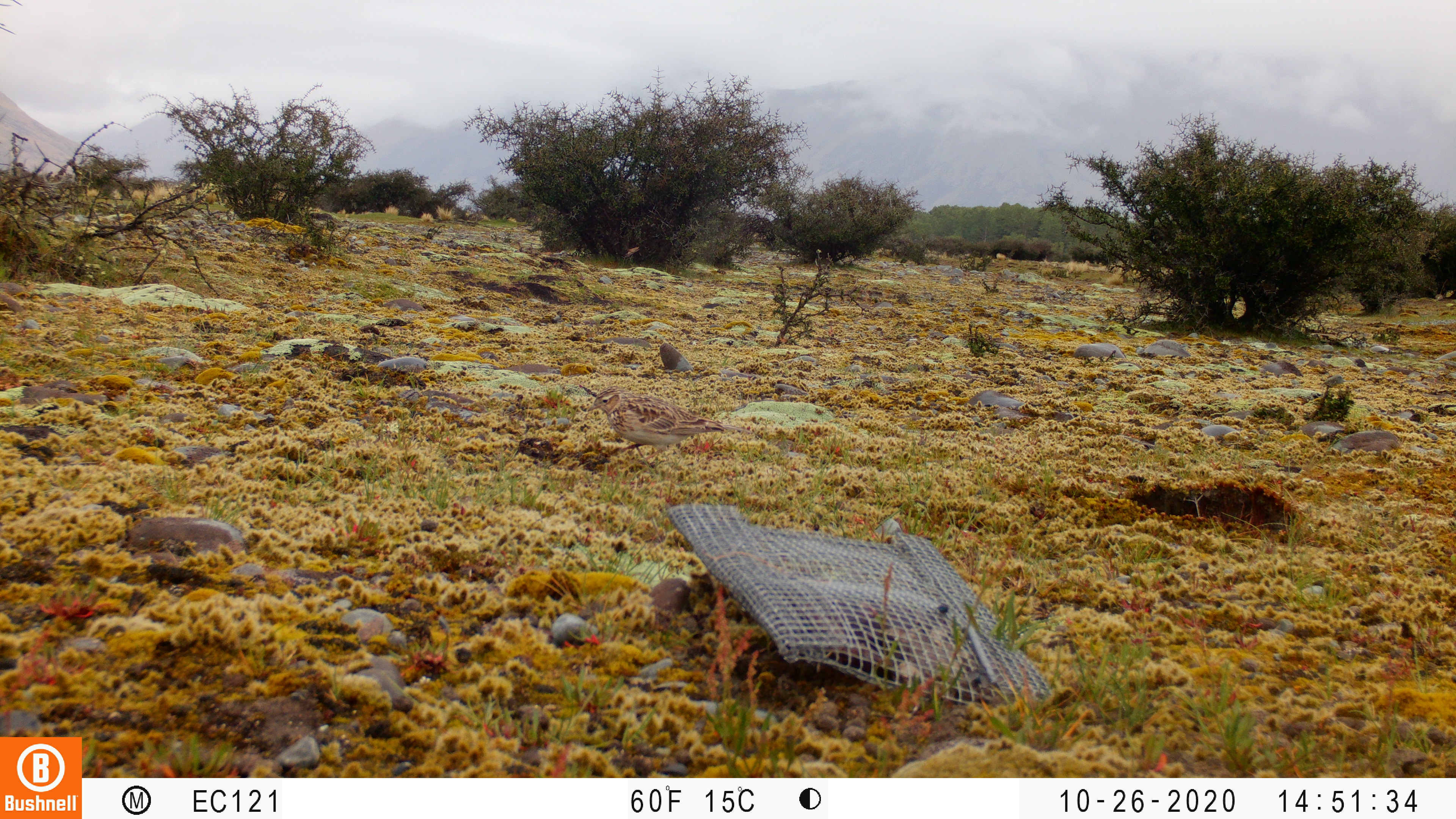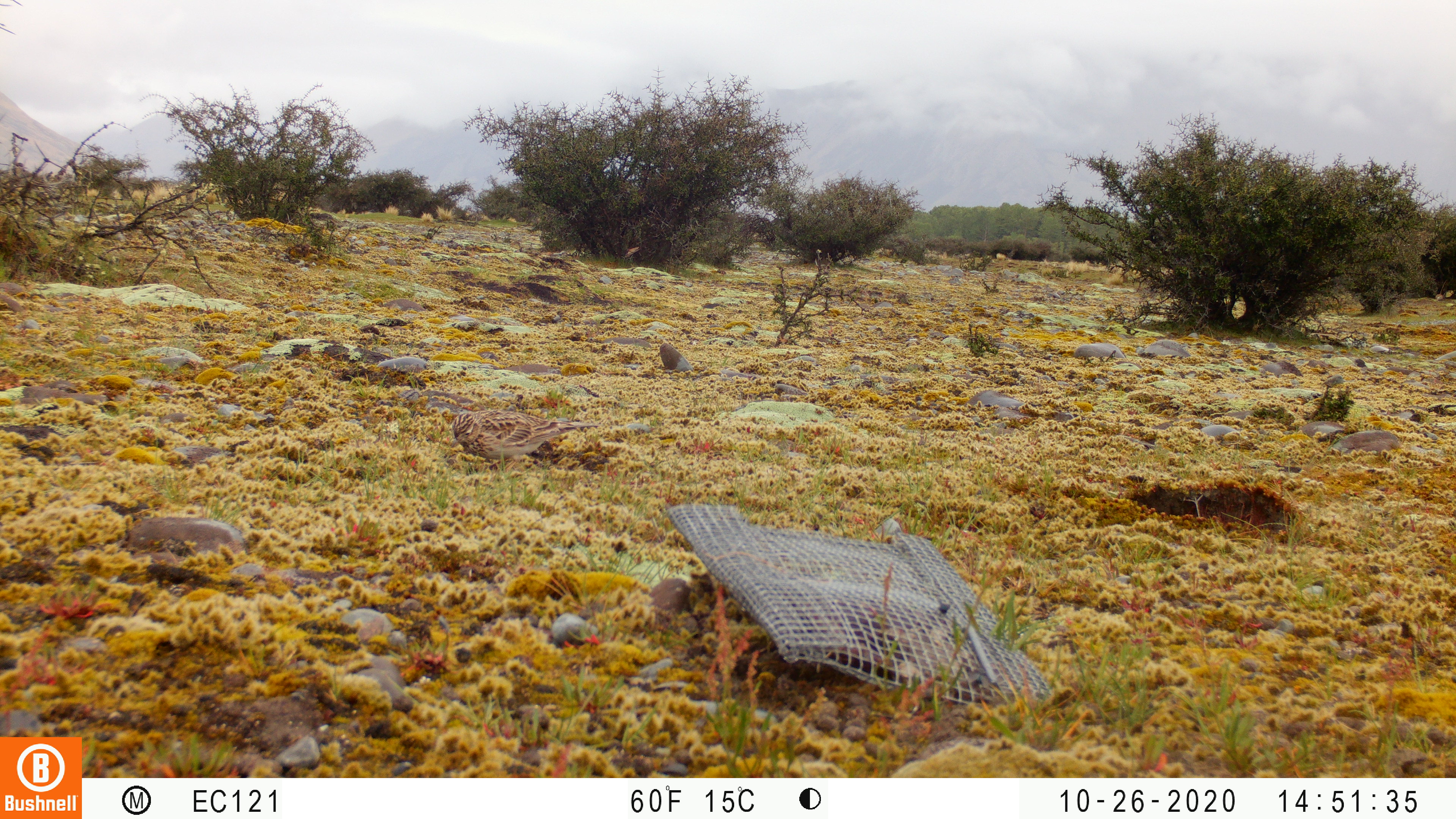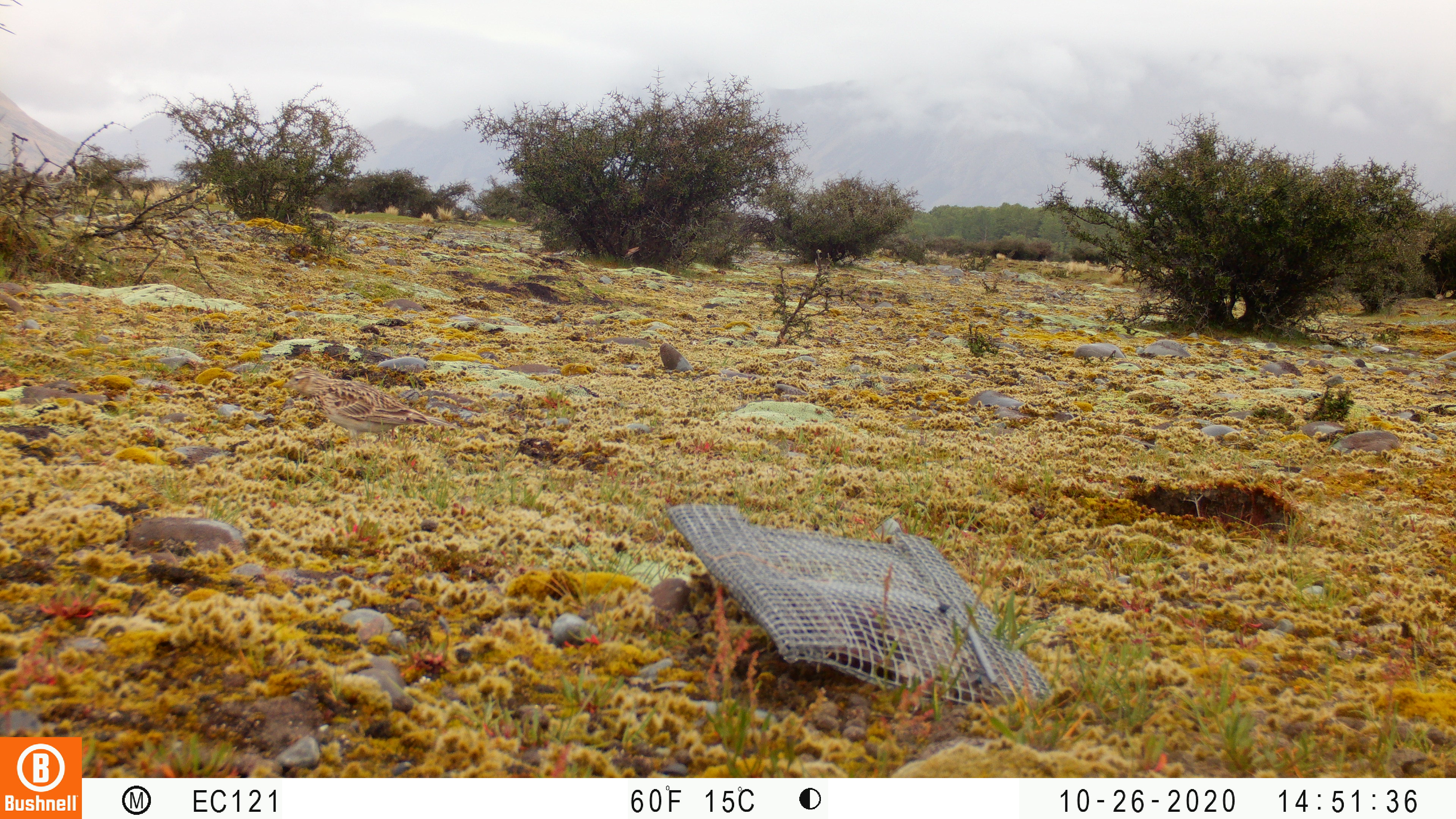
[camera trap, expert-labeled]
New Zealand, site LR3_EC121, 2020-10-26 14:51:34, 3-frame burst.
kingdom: Animalia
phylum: Chordata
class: Aves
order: Passeriformes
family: Motacillidae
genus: Anthus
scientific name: Anthus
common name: pipit